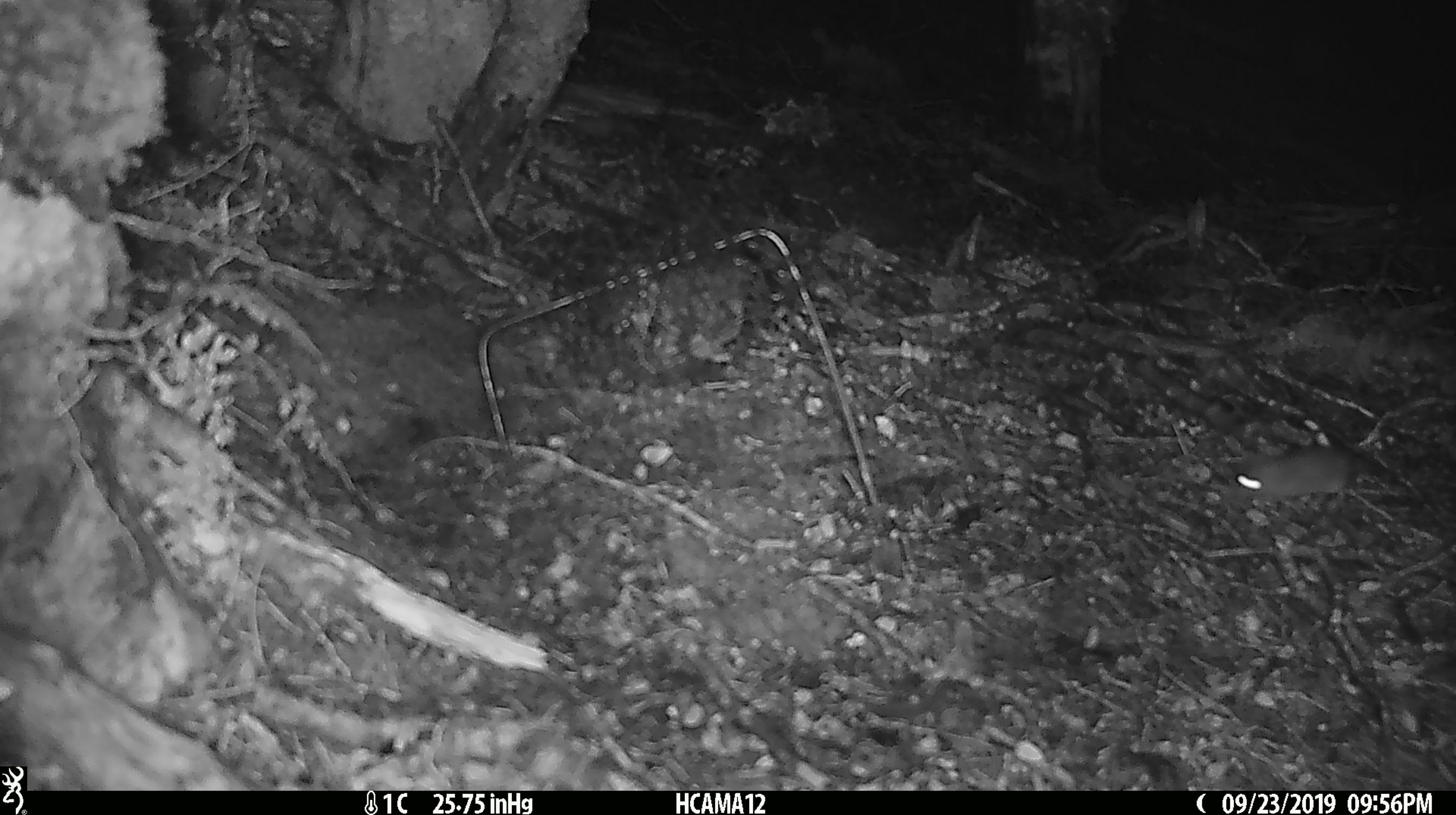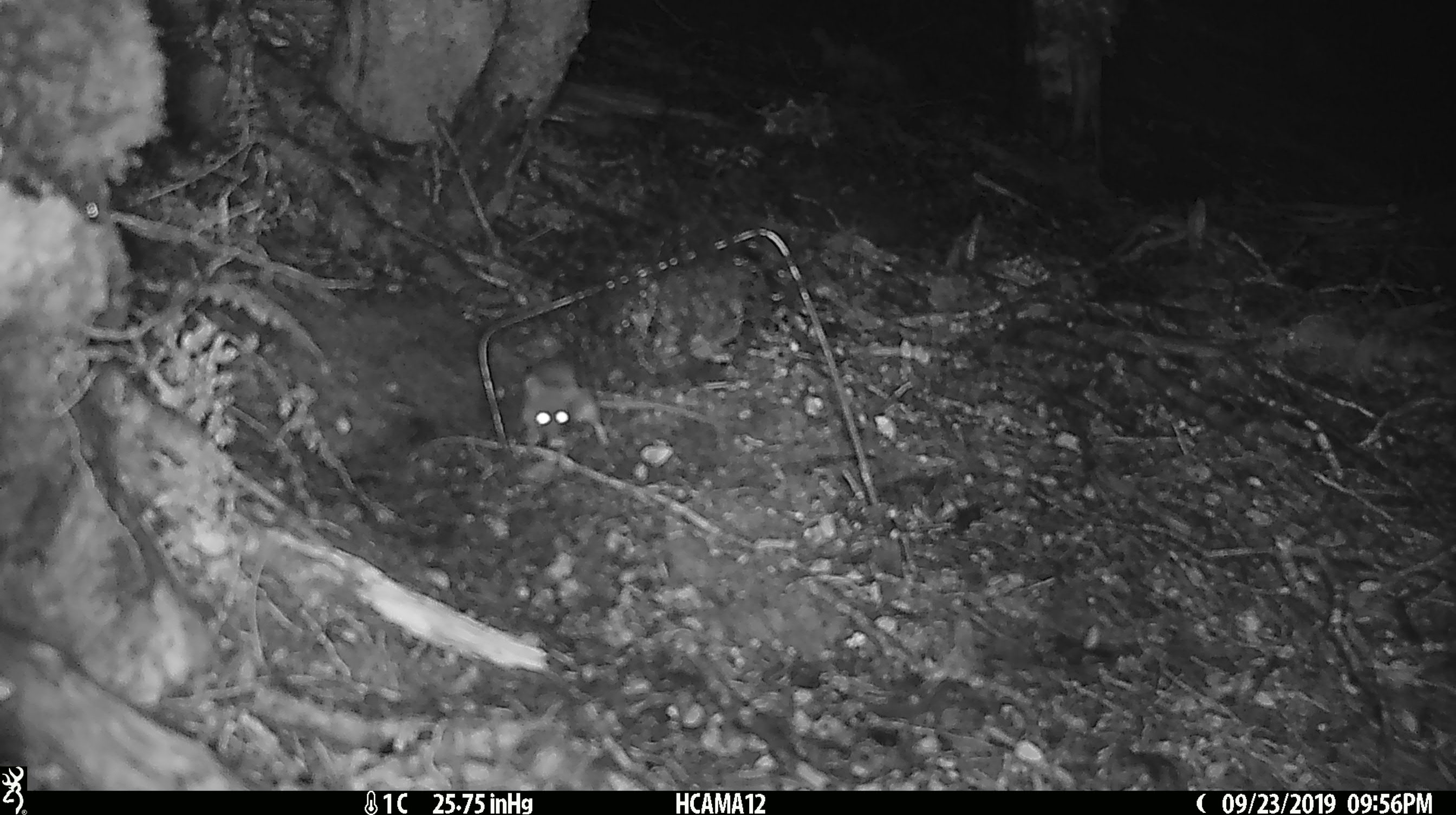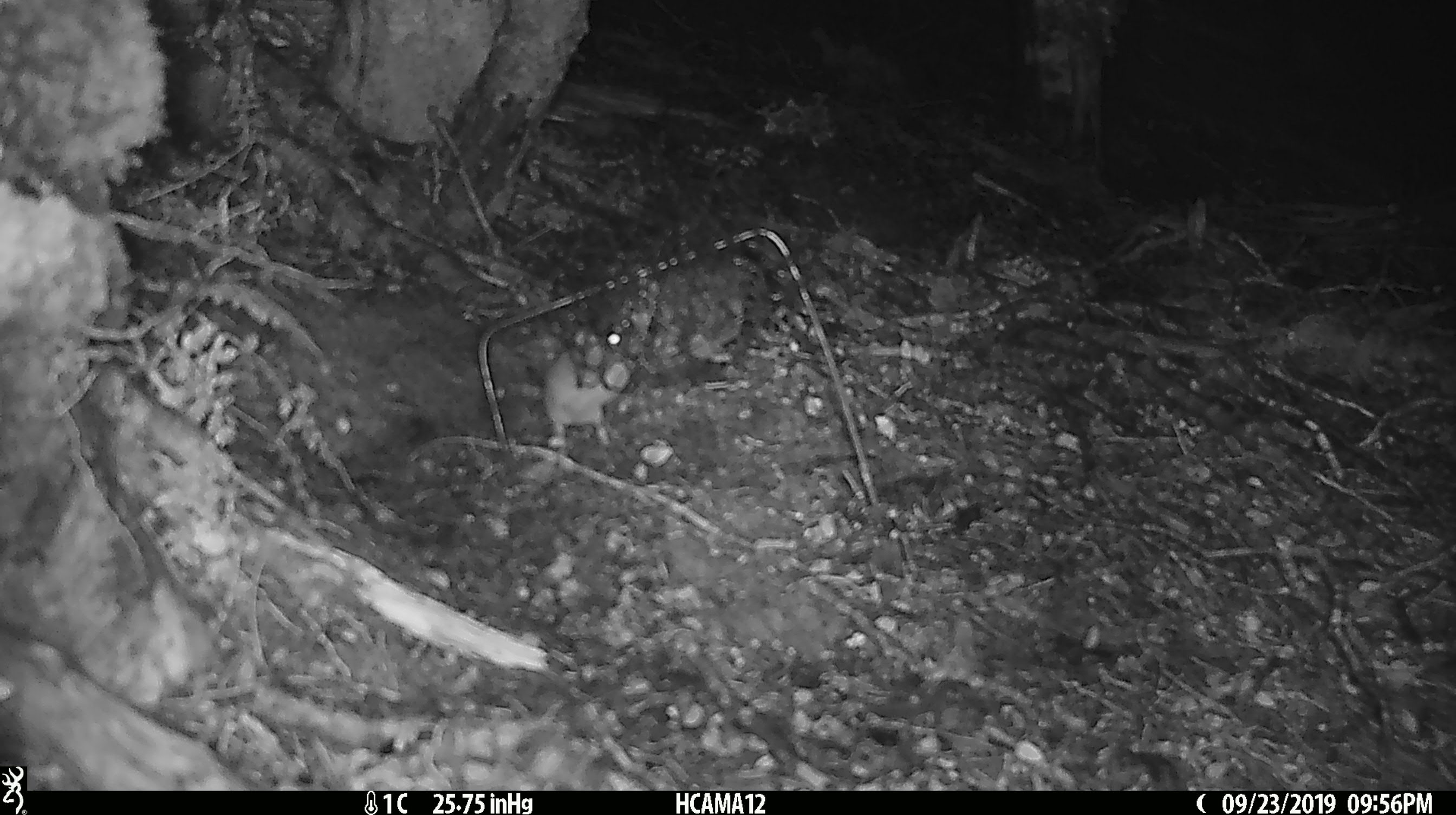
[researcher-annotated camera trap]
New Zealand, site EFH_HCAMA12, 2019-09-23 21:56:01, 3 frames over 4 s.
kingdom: Animalia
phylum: Chordata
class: Mammalia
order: Rodentia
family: Muridae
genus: Mus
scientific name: Mus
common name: mouse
Mouse (Mus).